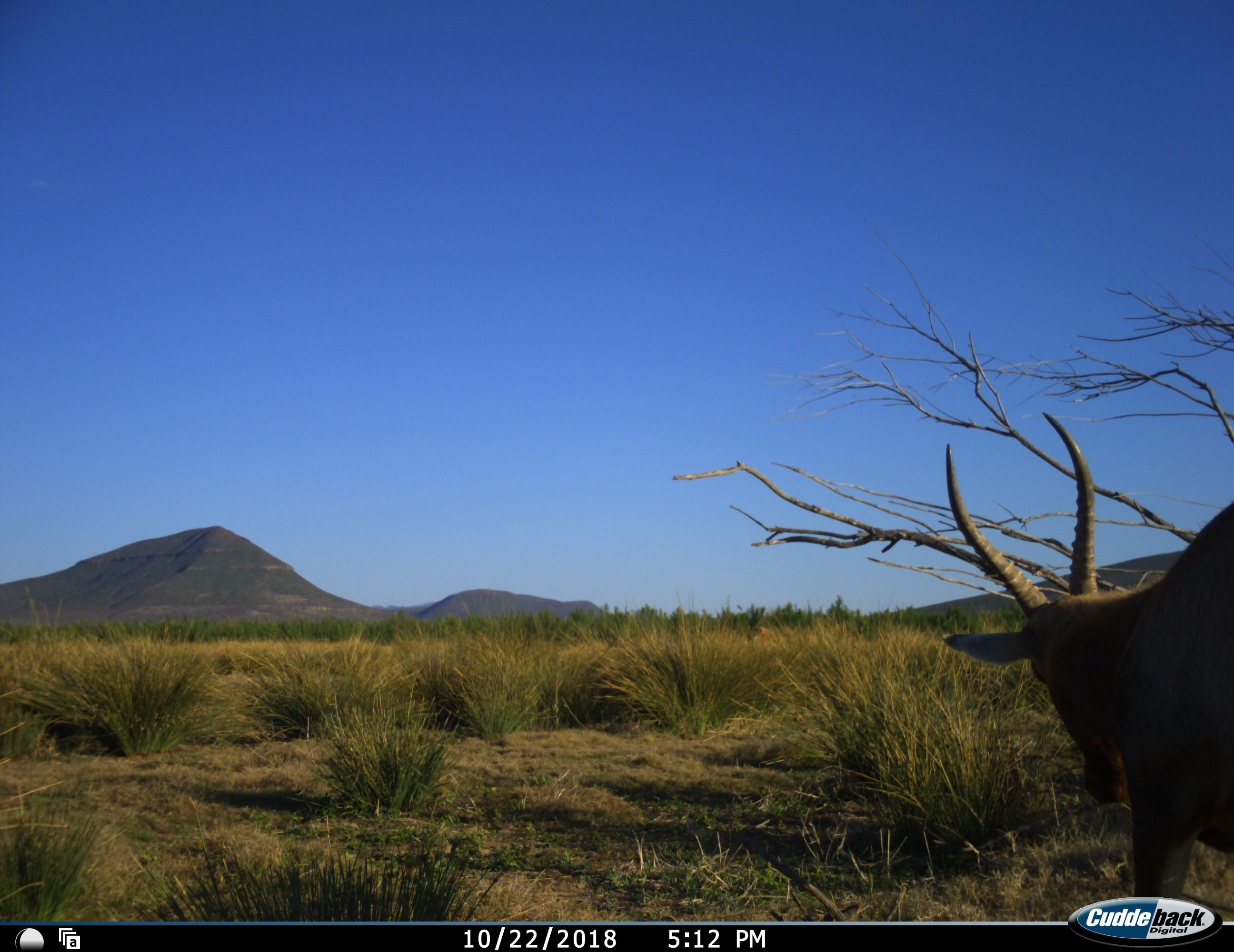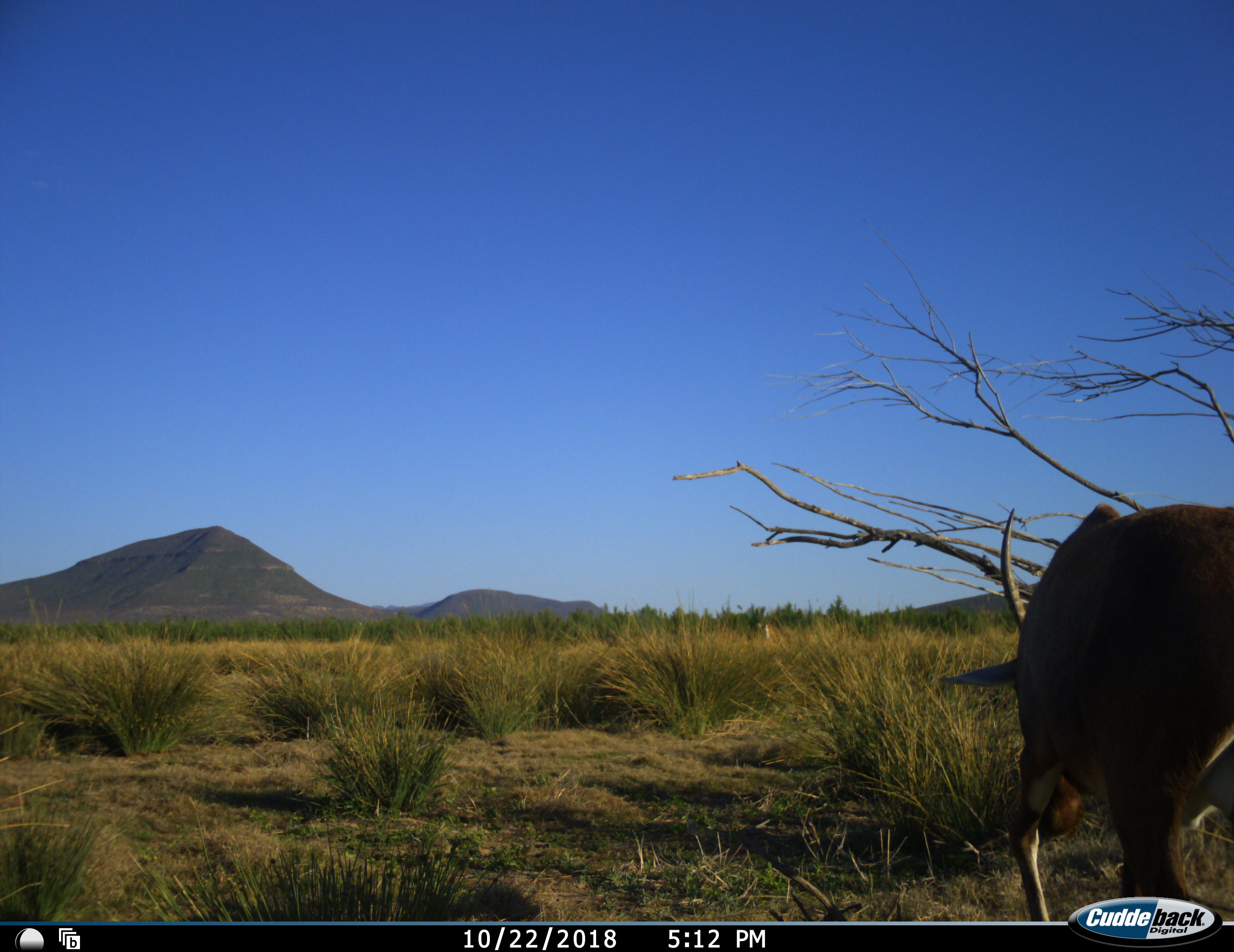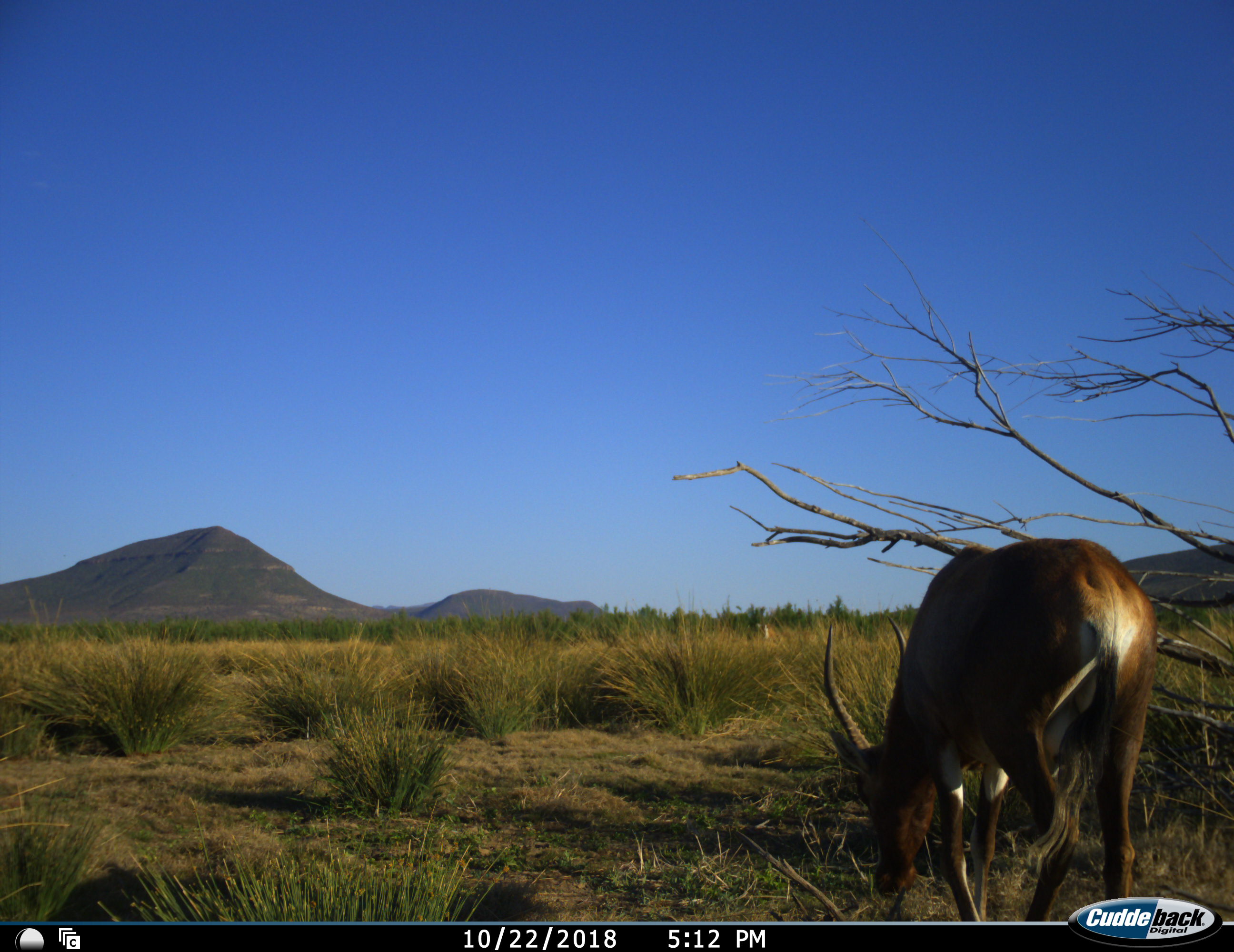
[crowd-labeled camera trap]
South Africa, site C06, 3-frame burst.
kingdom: Animalia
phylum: Chordata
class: Mammalia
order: Artiodactyla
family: Bovidae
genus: Damaliscus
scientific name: Damaliscus pygargus phillipsi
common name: blesbok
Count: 1.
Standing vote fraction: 12%.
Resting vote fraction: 0%.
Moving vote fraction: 88%.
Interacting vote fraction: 0%.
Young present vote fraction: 0%.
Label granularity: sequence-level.